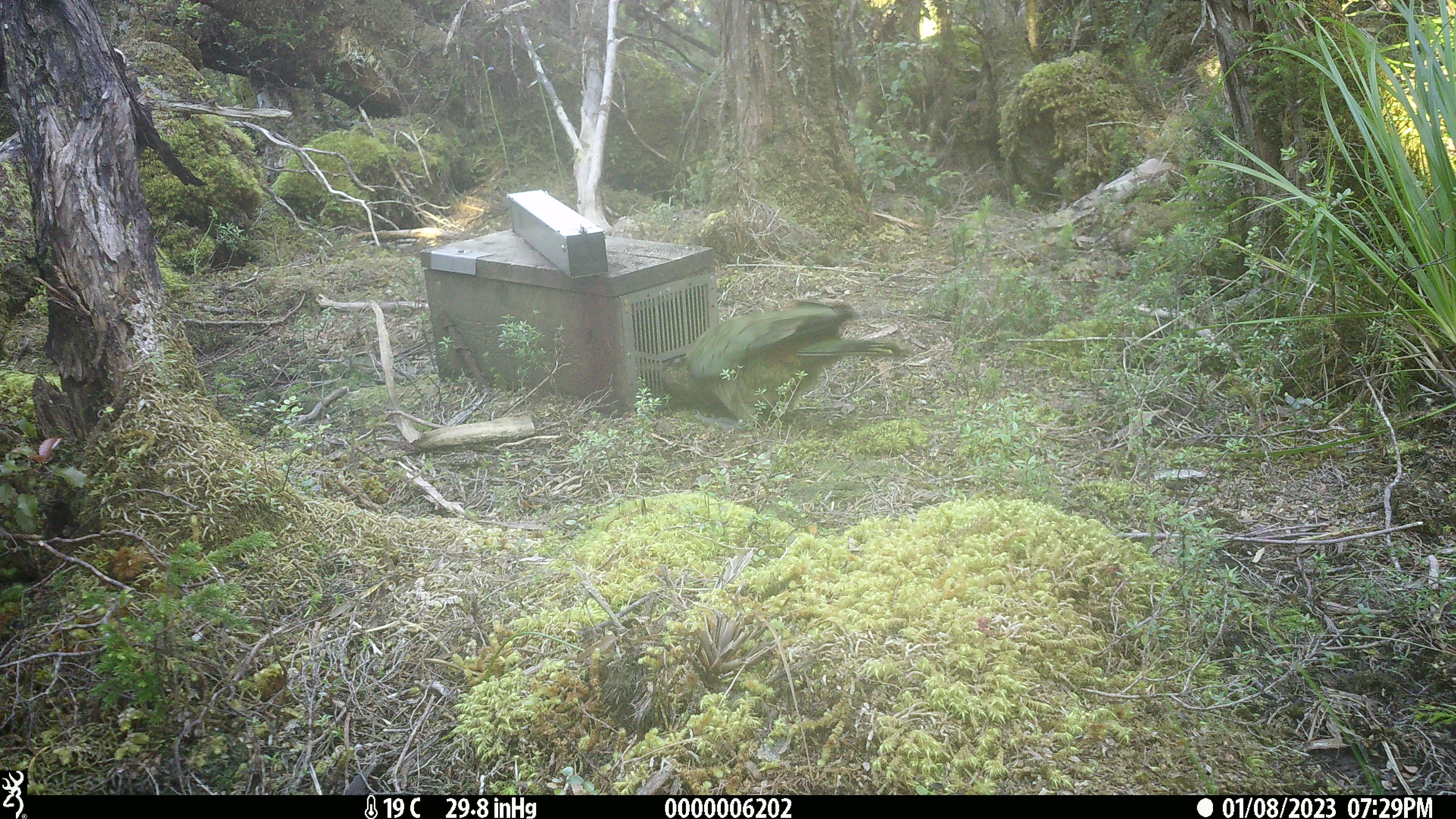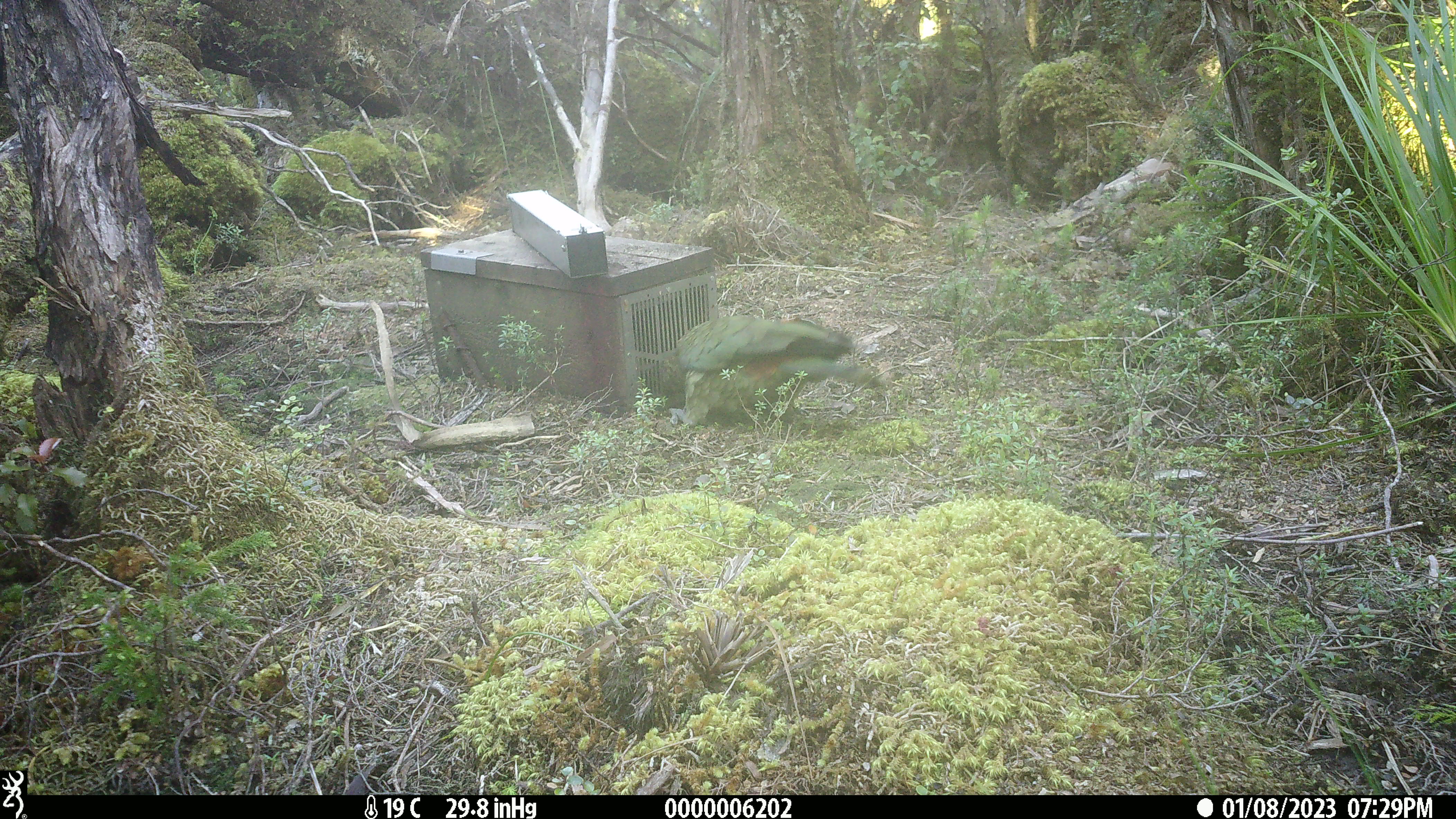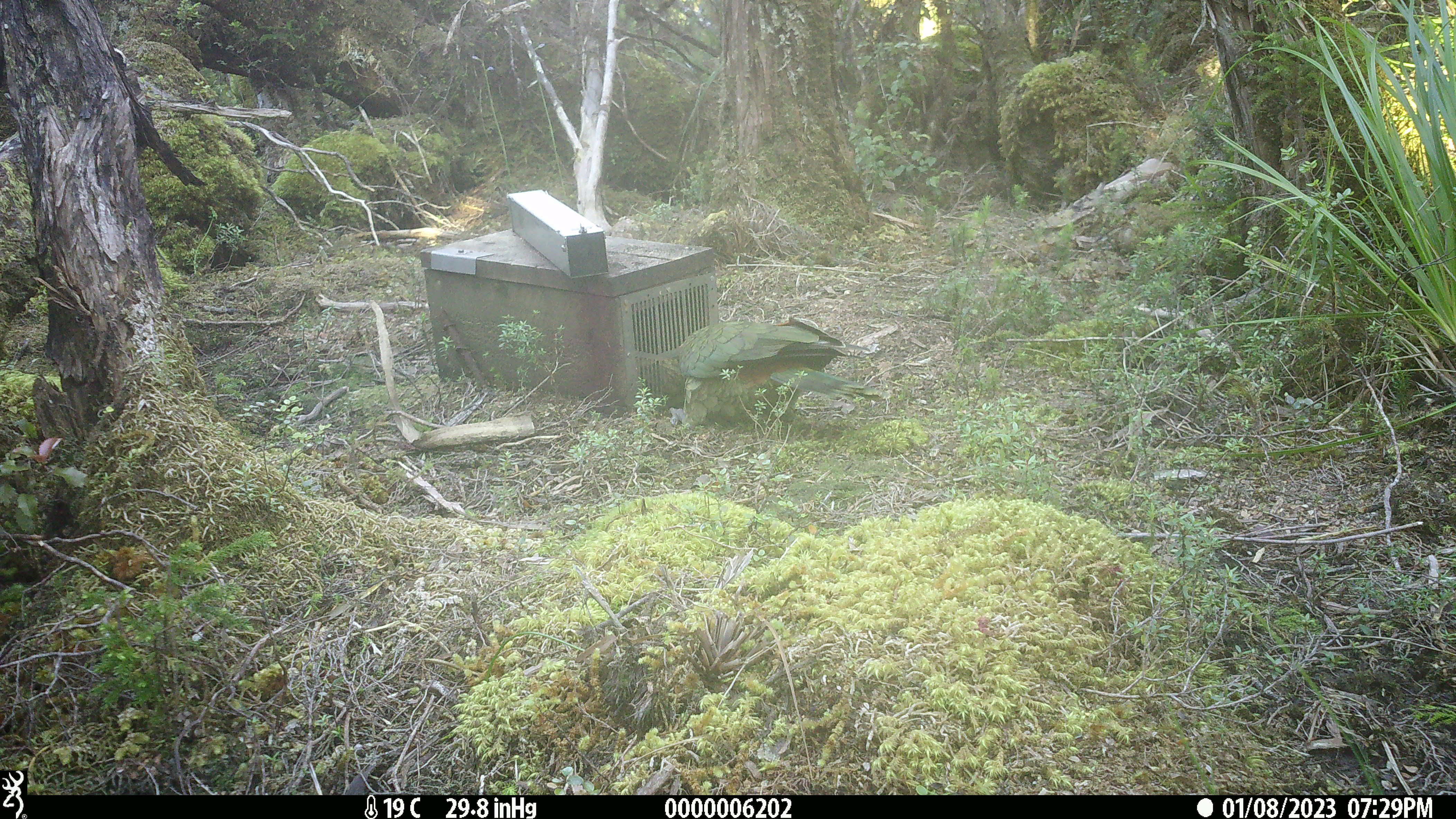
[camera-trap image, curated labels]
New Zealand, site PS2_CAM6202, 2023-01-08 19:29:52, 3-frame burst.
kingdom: Animalia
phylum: Chordata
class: Aves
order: Psittaciformes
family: Strigopidae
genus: Nestor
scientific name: Nestor notabilis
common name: kea